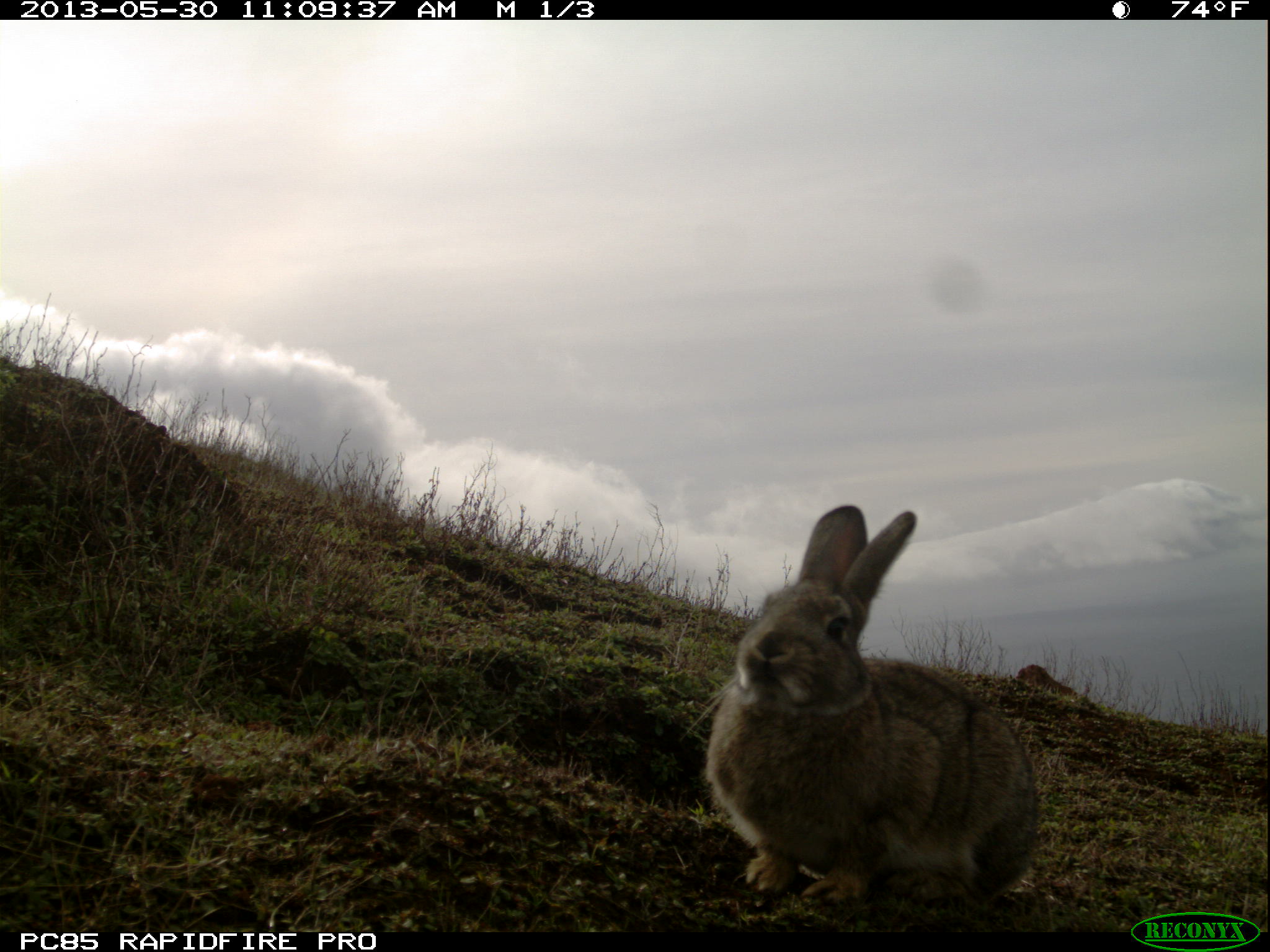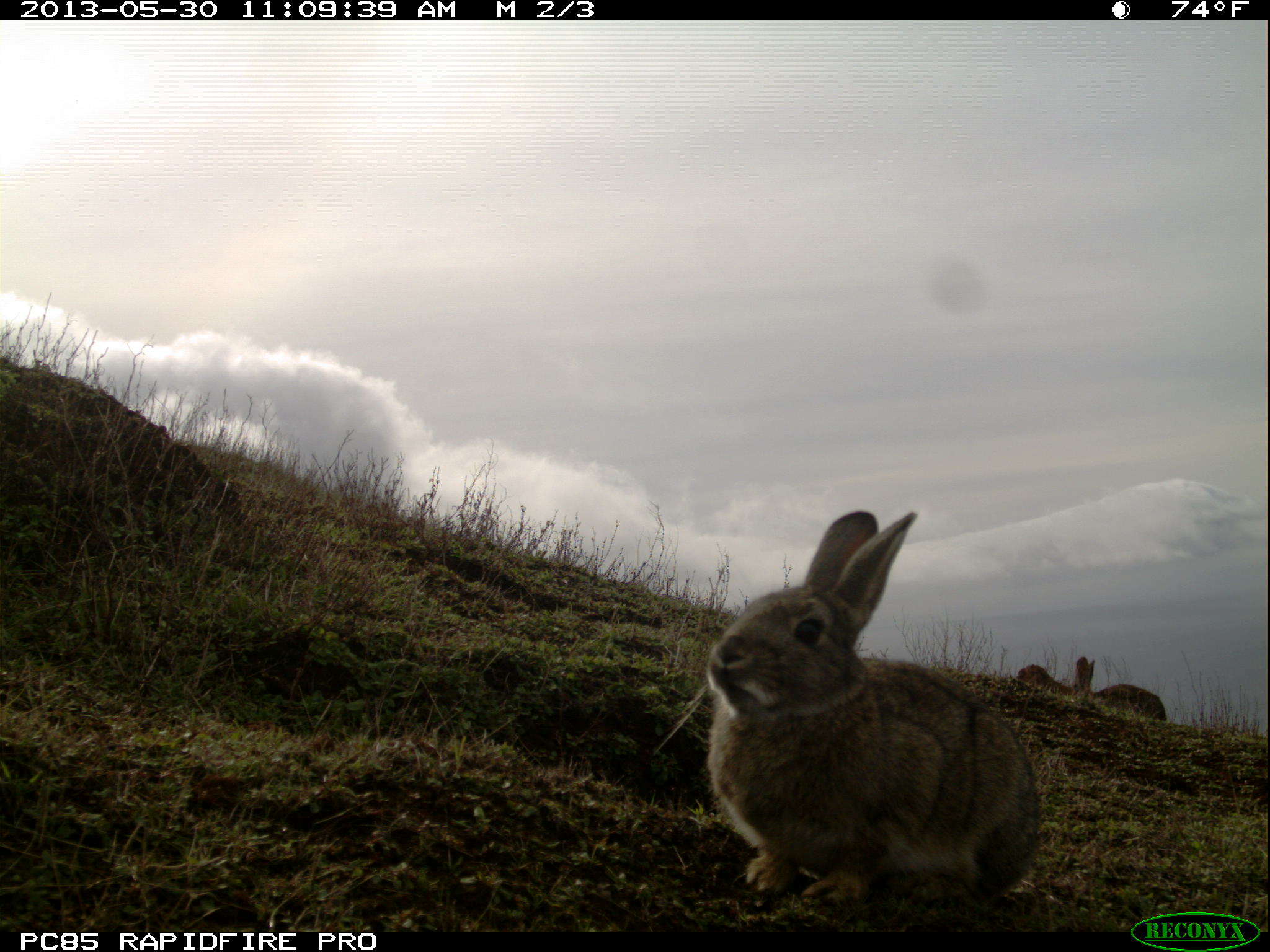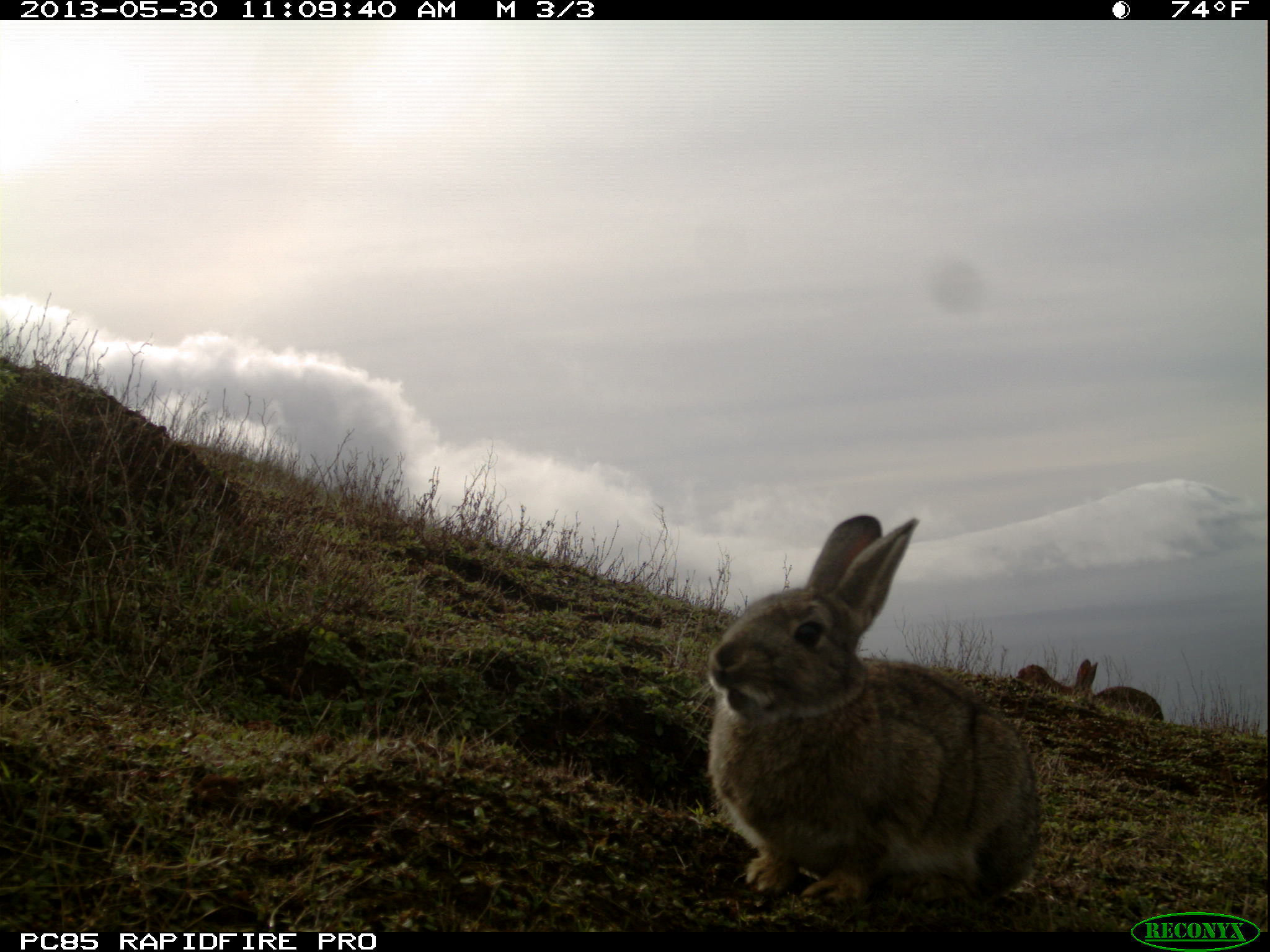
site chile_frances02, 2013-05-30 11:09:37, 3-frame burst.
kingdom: Animalia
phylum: Chordata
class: Mammalia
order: Lagomorpha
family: Leporidae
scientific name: Leporidae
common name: rabbits and hares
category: rabbit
Rabbit (rabbits and hares) (Leporidae).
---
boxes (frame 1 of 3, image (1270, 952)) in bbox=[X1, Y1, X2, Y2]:
rabbit: bbox=[700, 504, 1037, 913]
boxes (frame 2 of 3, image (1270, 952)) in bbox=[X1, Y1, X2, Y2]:
rabbit: bbox=[698, 510, 1044, 914]; bbox=[1096, 680, 1171, 724]; bbox=[1069, 654, 1094, 702]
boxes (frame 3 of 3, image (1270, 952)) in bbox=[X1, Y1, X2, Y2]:
rabbit: bbox=[700, 513, 1042, 913]; bbox=[1067, 659, 1165, 723]